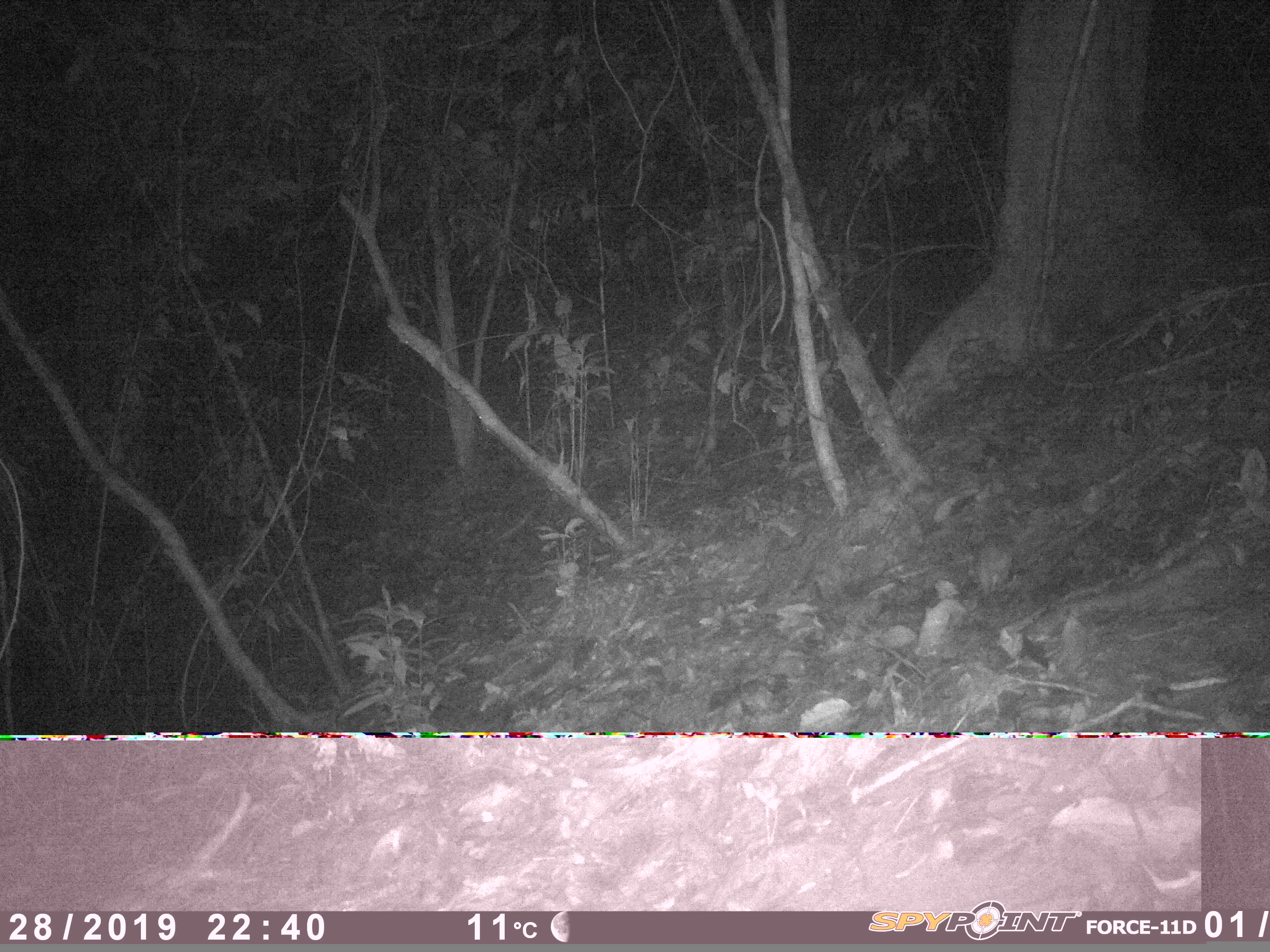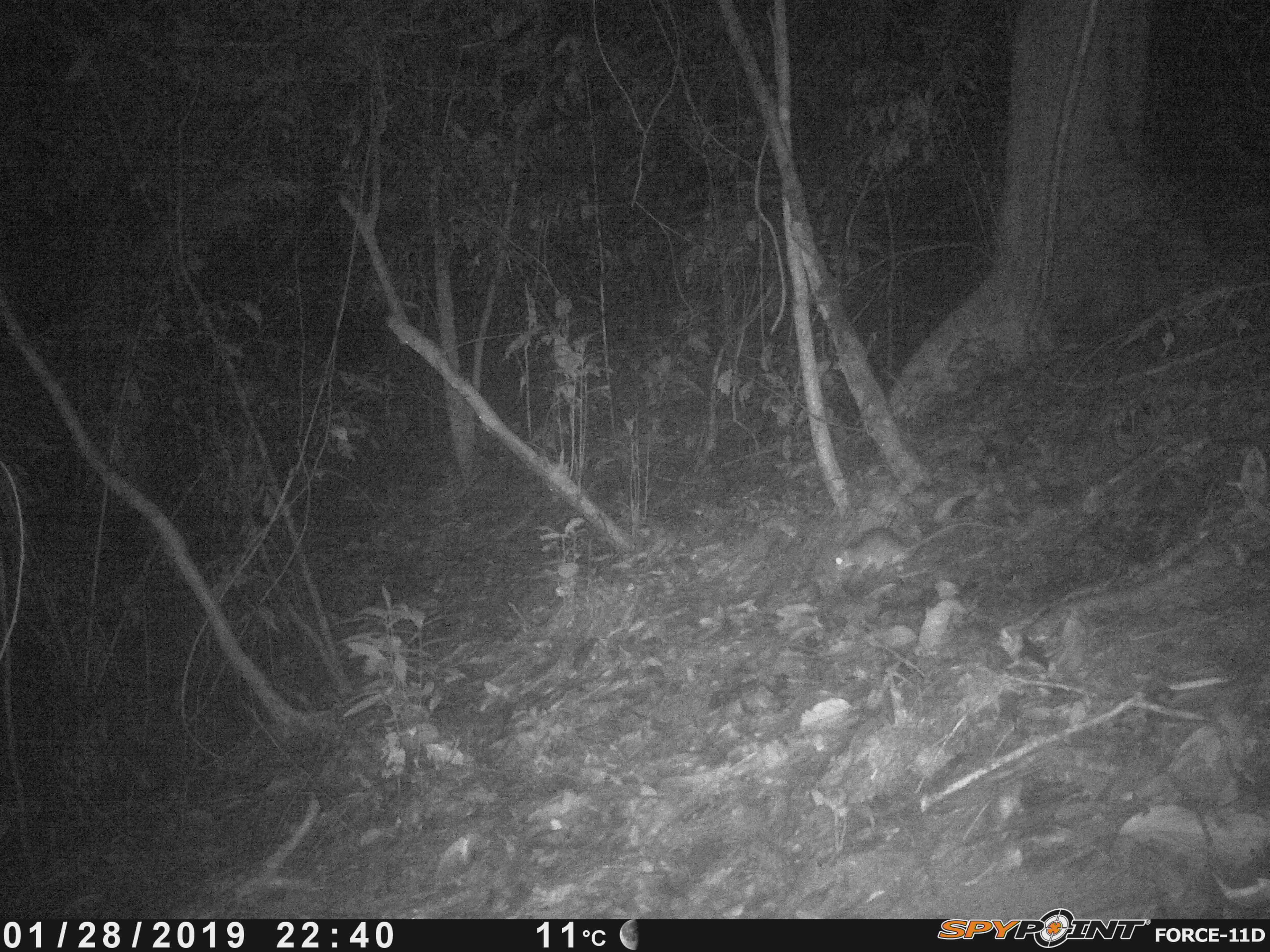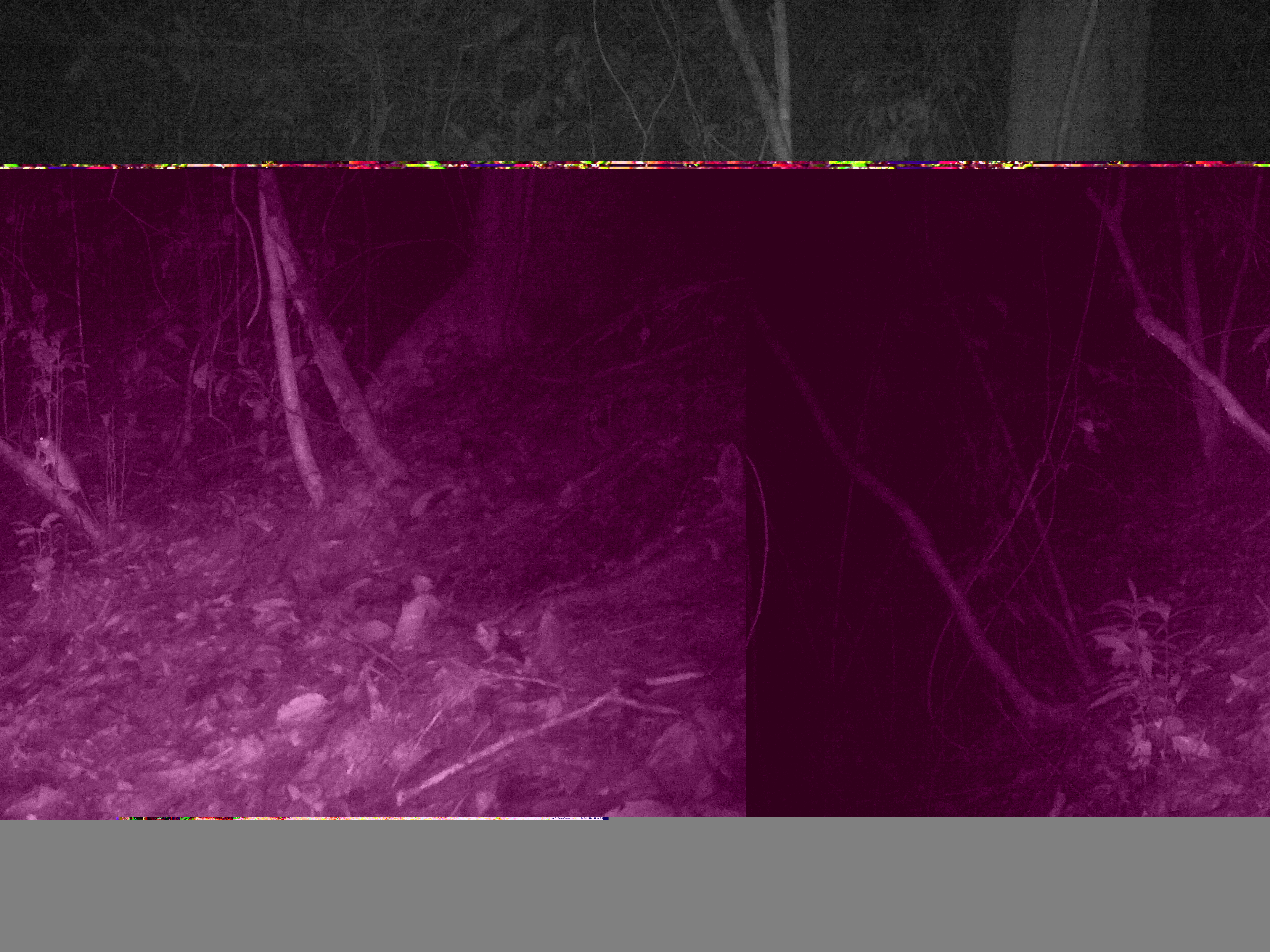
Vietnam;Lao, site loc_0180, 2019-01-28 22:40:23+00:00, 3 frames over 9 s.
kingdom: Animalia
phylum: Chordata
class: Mammalia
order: Rodentia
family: Muridae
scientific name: Muridae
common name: old-world mice and rats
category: unidentified murid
Unidentified murid (old-world mice and rats) (Muridae). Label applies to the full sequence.